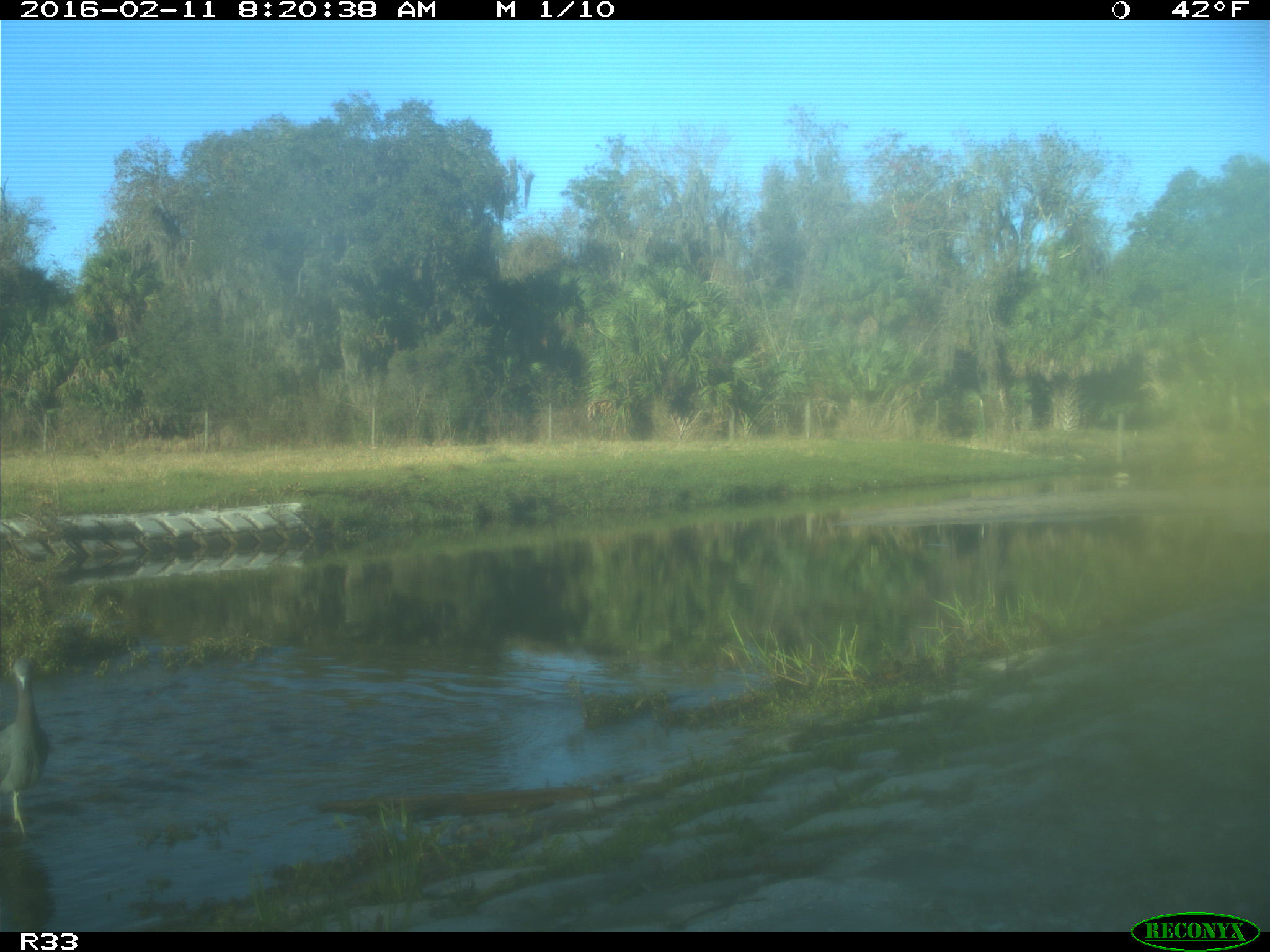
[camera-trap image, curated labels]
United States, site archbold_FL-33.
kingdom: Animalia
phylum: Chordata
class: Aves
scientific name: Aves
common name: birds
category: unidentified bird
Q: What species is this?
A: Unidentified bird (birds) (Aves).